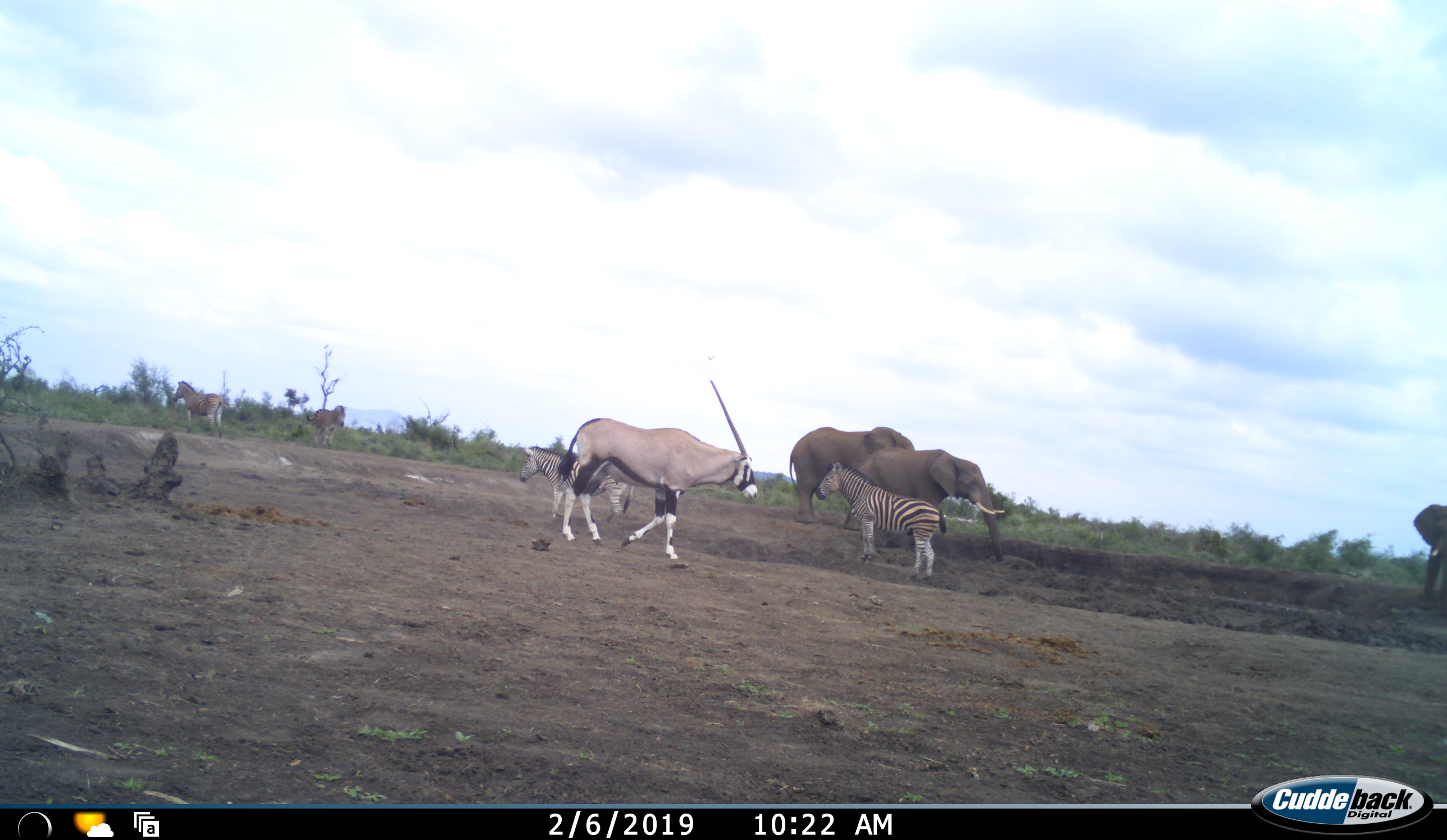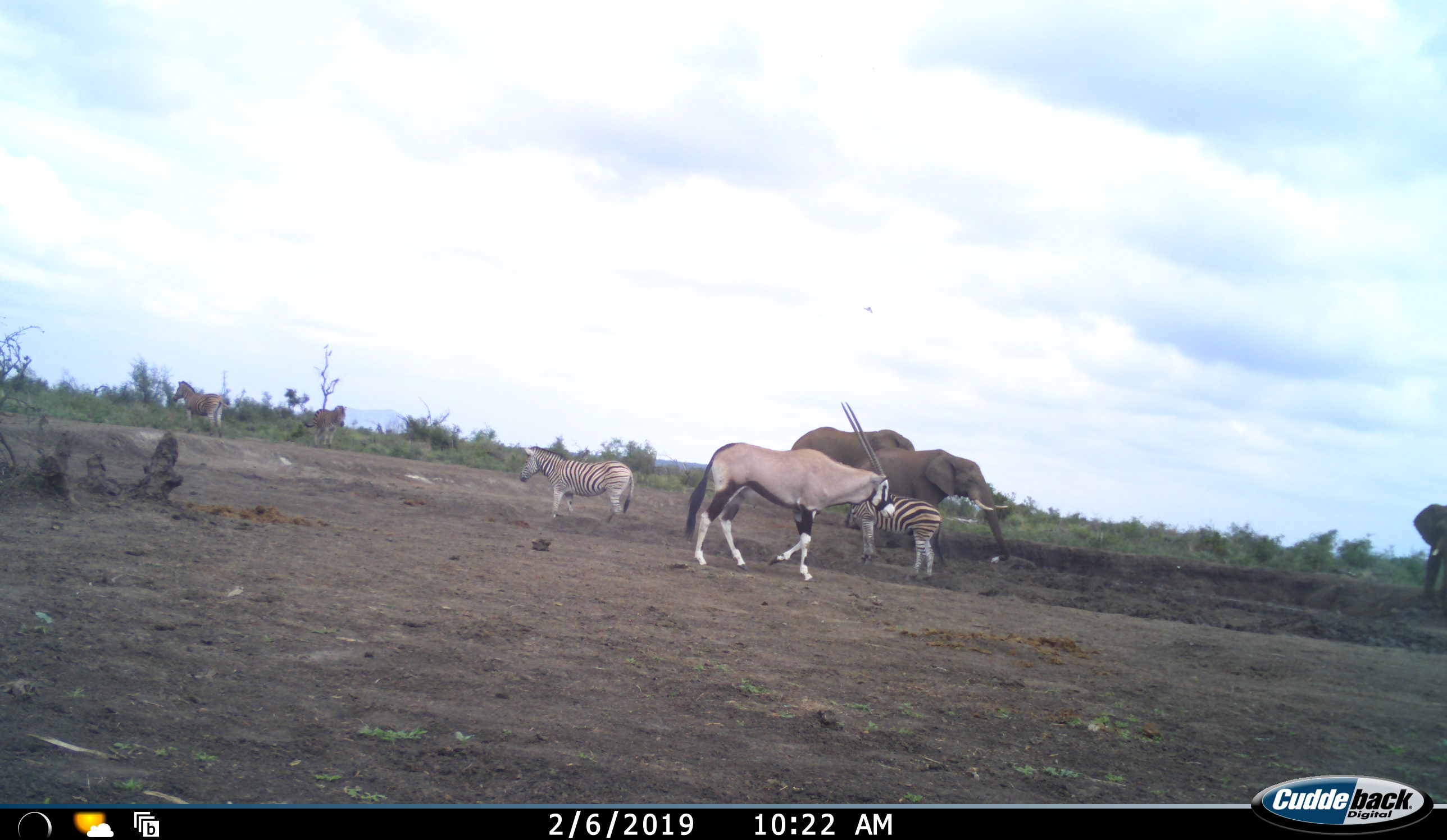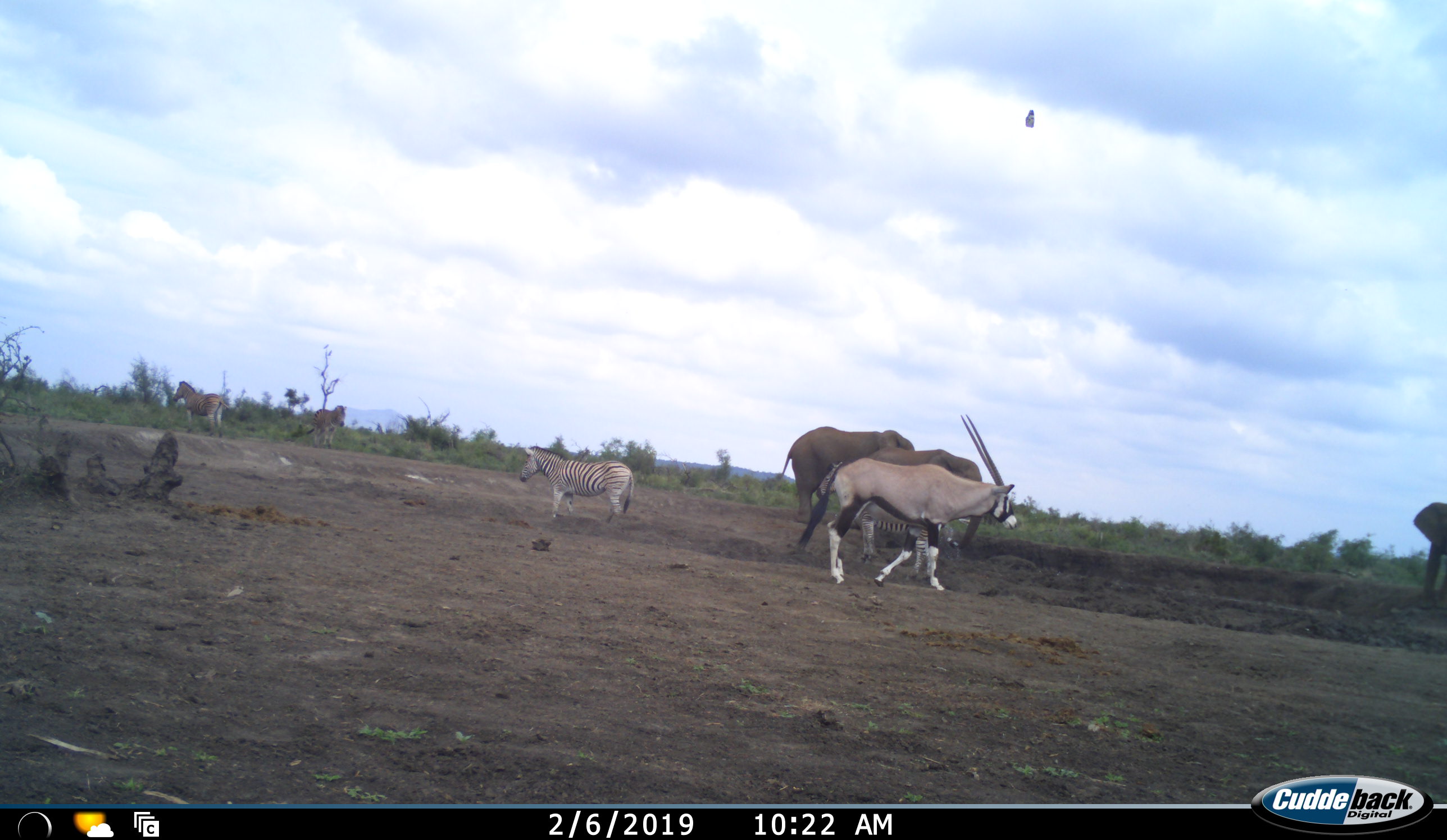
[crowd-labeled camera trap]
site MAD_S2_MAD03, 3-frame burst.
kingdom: Animalia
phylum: Chordata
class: Mammalia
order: Proboscidea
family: Elephantidae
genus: Loxodonta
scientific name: Loxodonta africana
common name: african bush elephant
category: elephant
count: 3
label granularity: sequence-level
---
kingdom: Animalia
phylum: Chordata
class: Mammalia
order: Artiodactyla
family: Bovidae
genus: Oryx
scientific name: Oryx gazella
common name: gemsbok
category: oryx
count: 1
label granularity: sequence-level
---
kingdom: Animalia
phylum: Chordata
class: Mammalia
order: Perissodactyla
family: Equidae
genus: Equus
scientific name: Equus quagga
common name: plains zebra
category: zebraplains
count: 4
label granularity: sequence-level